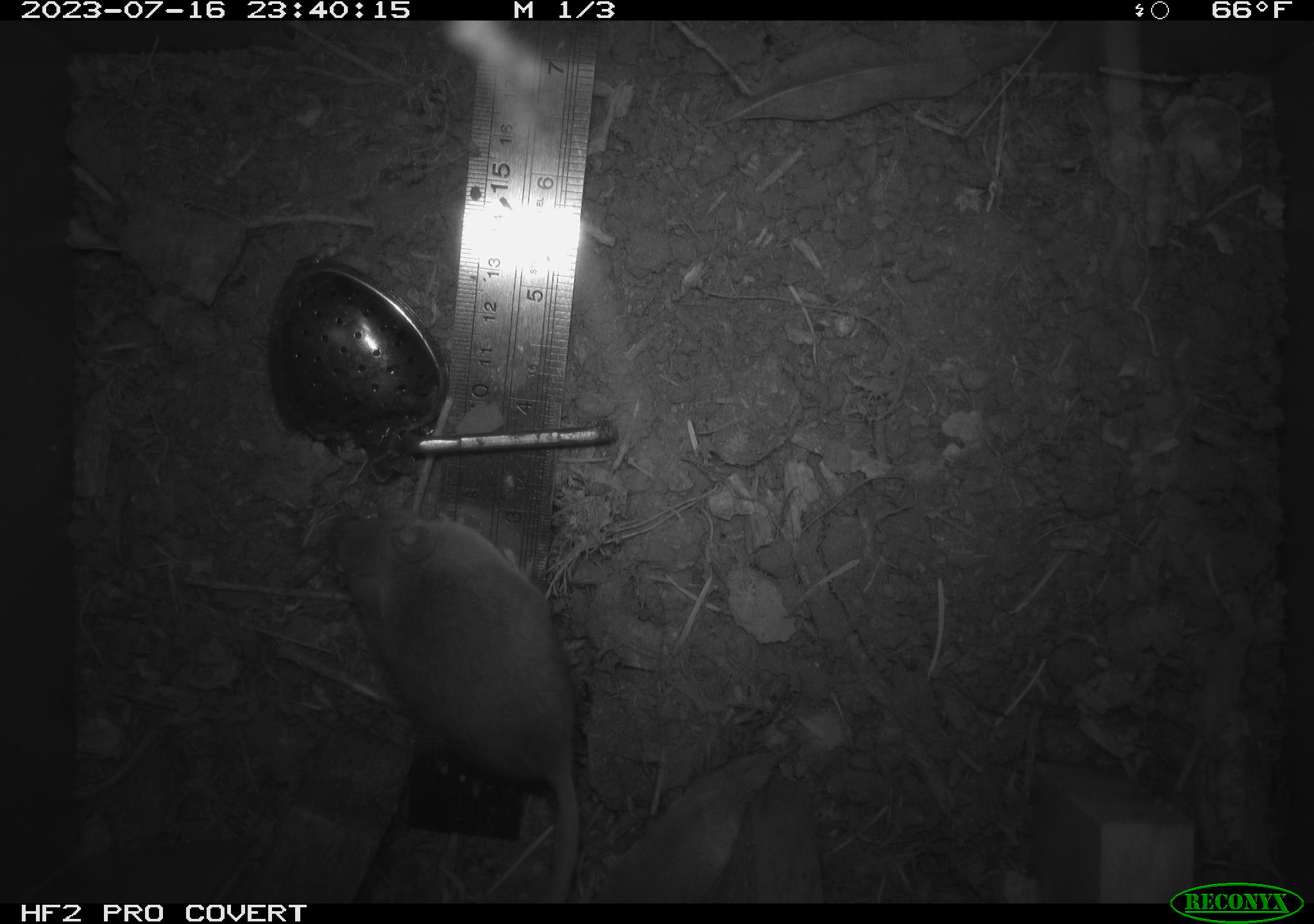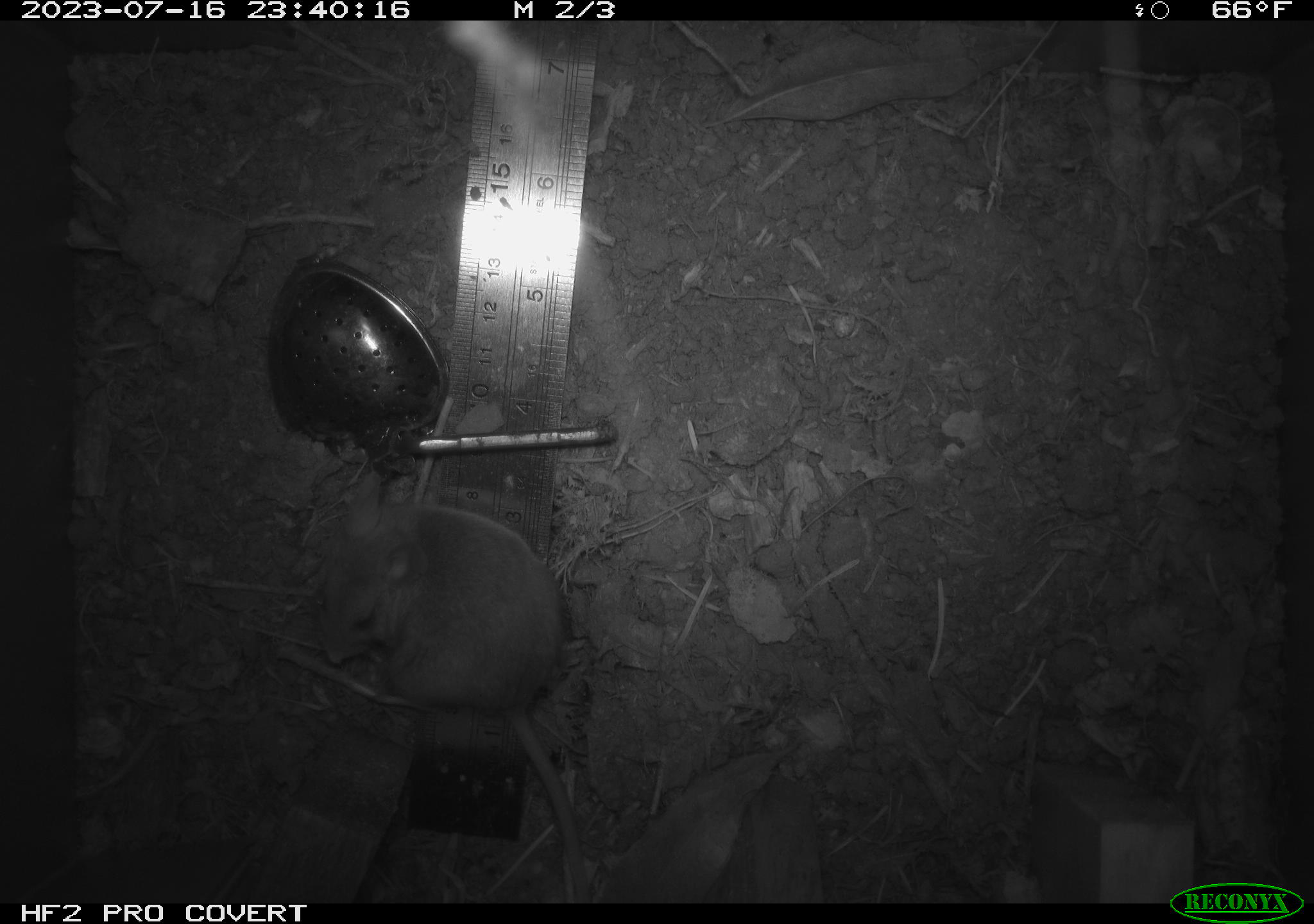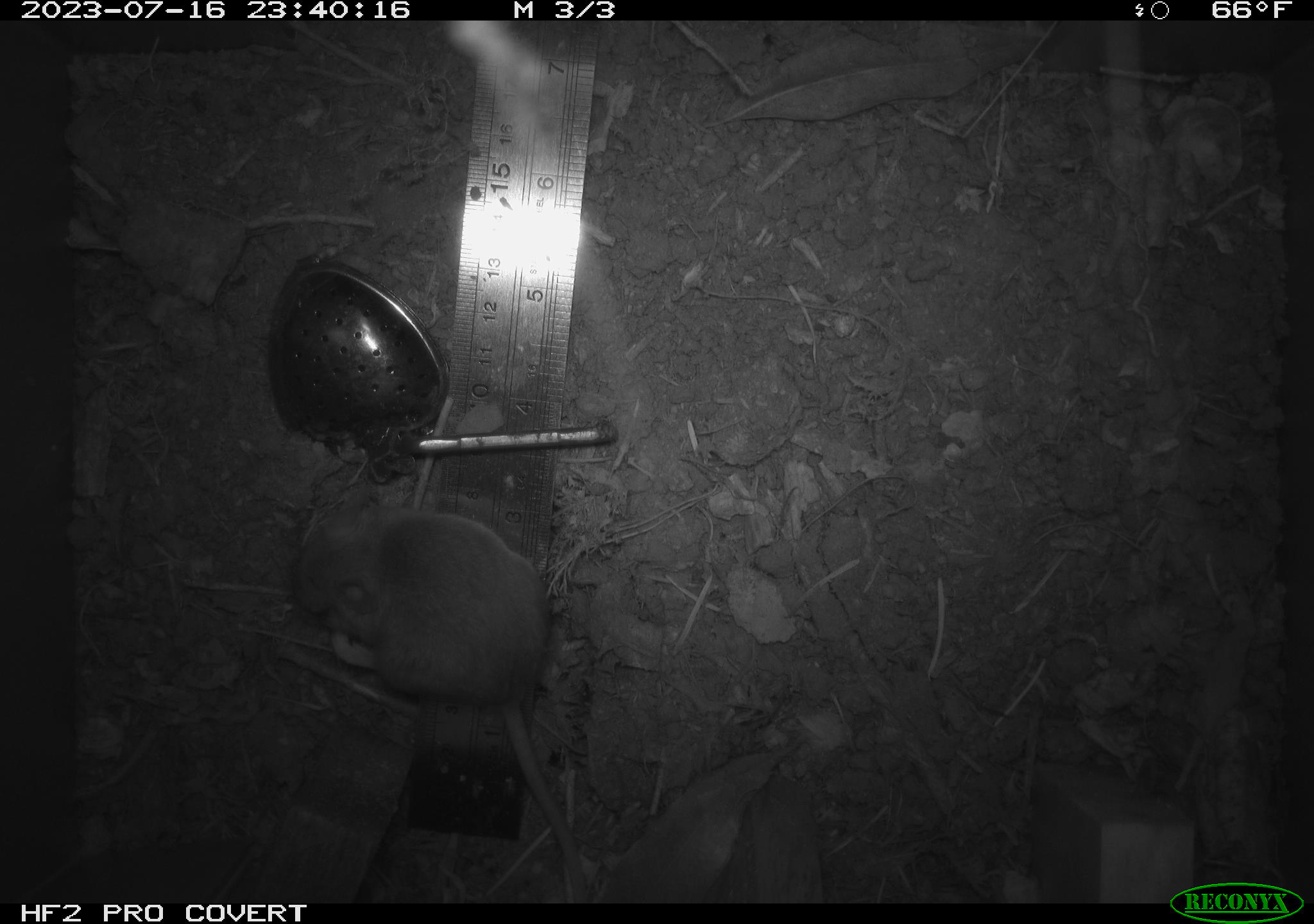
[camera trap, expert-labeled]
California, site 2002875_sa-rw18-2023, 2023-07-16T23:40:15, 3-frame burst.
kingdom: Animalia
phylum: Chordata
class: Mammalia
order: Rodentia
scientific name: Rodentia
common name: mouse species